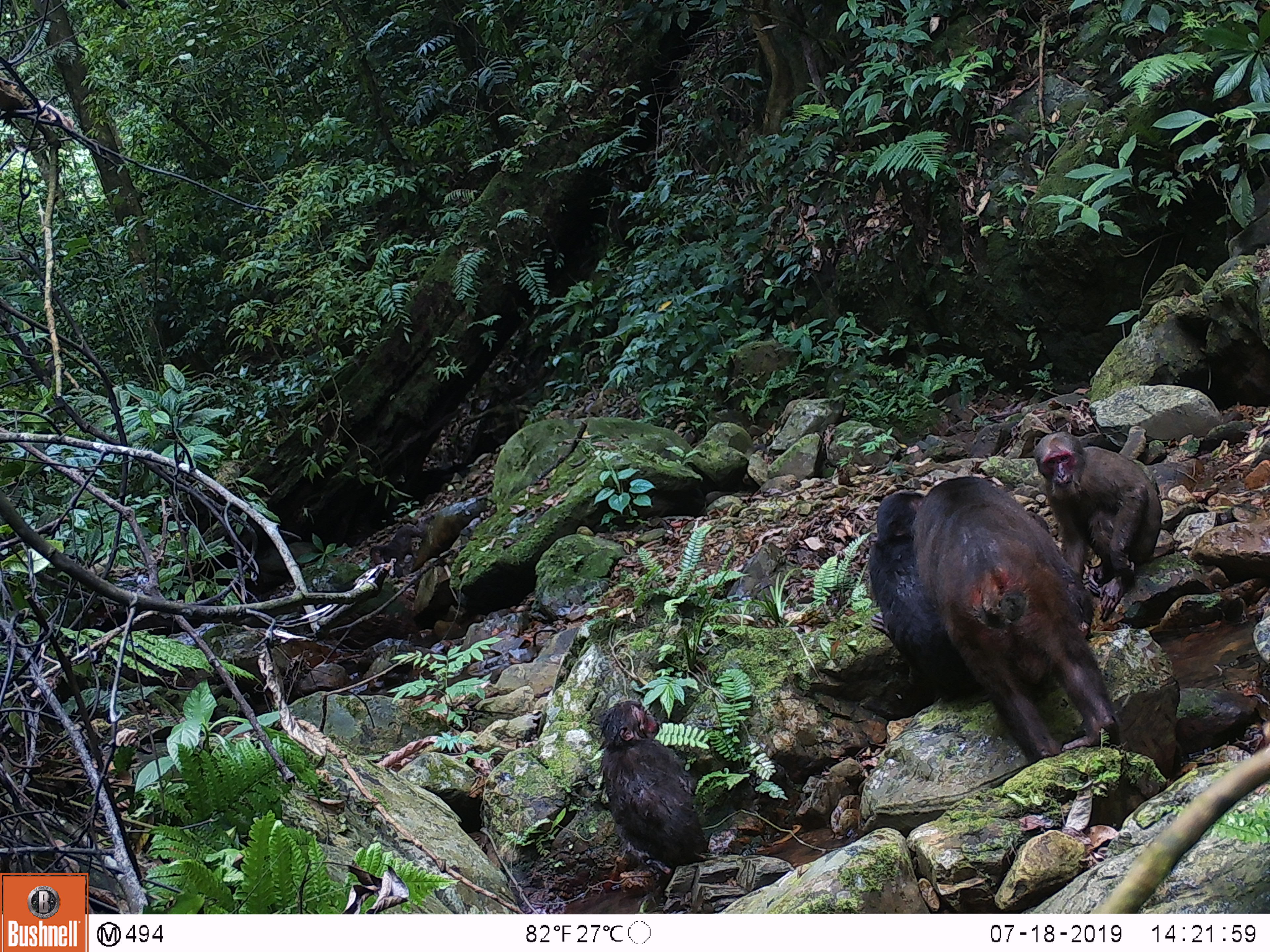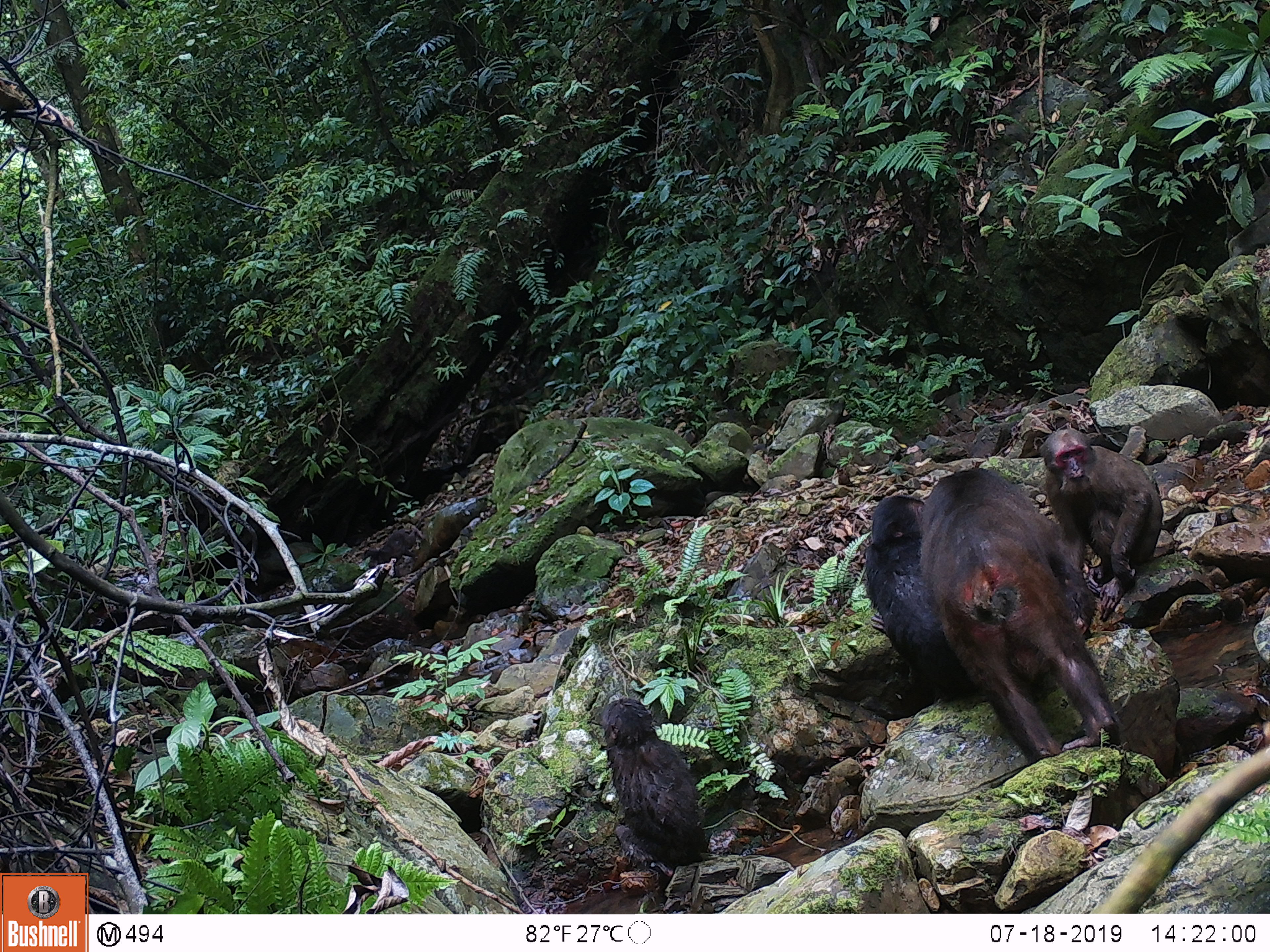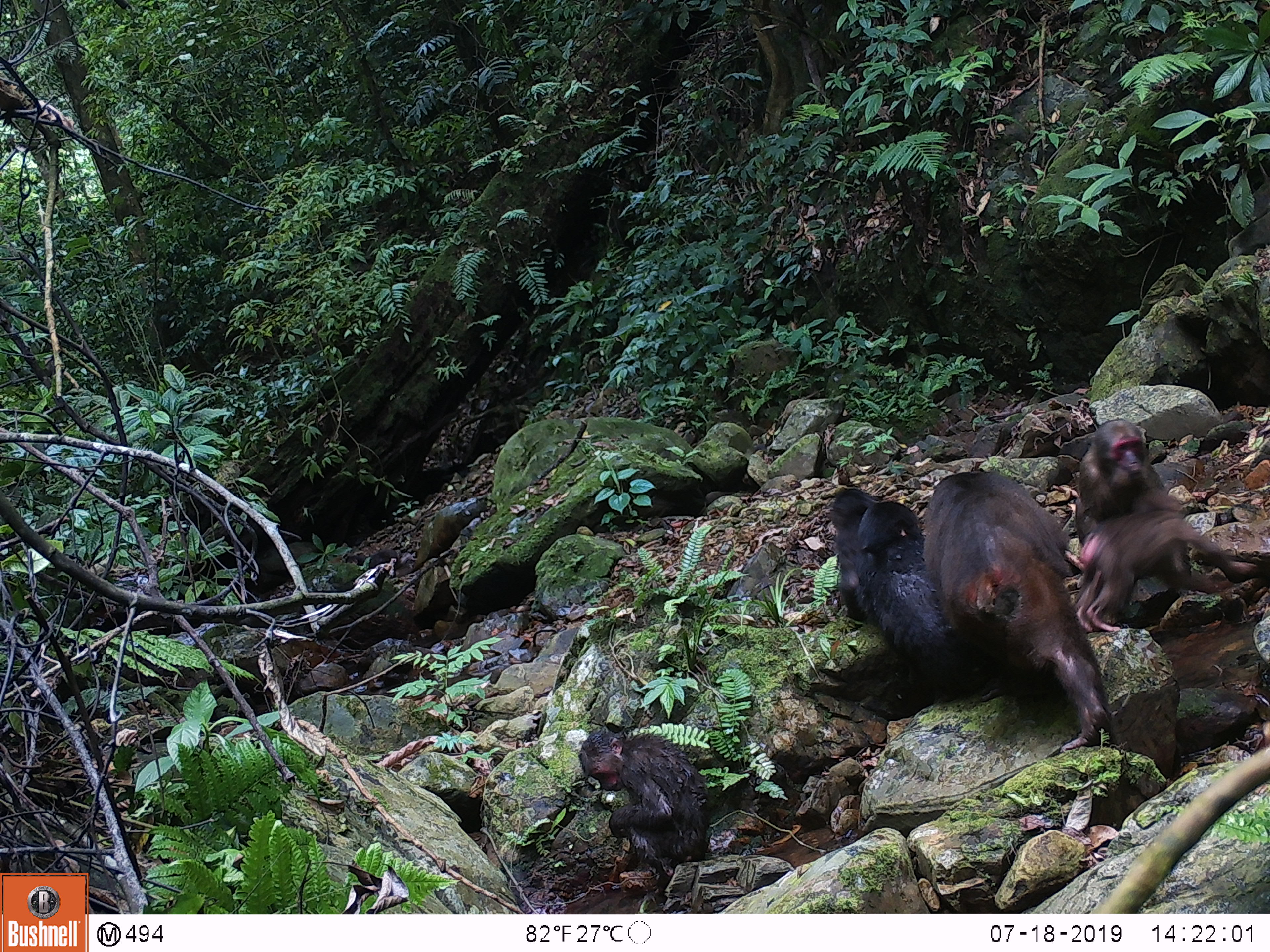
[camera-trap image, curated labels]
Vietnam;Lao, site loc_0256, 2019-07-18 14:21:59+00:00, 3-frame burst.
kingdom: Animalia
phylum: Chordata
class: Mammalia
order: Primates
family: Cercopithecidae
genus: Macaca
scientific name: Macaca arctoides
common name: stump-tailed macaque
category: stump tailed macaque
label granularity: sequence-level